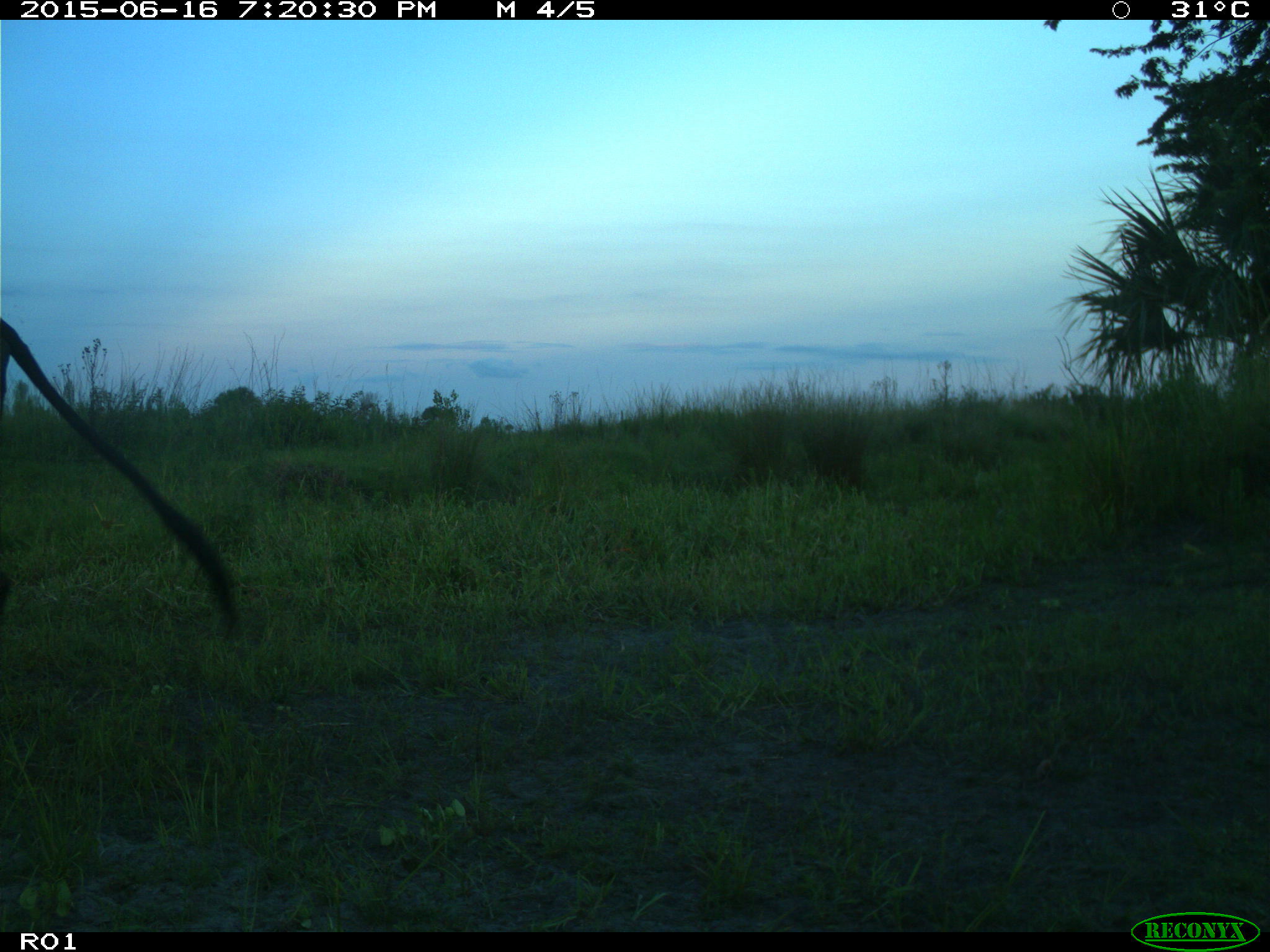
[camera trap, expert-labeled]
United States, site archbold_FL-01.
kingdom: Animalia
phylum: Chordata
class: Mammalia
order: Artiodactyla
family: Bovidae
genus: Bos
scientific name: Bos taurus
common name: domestic cow